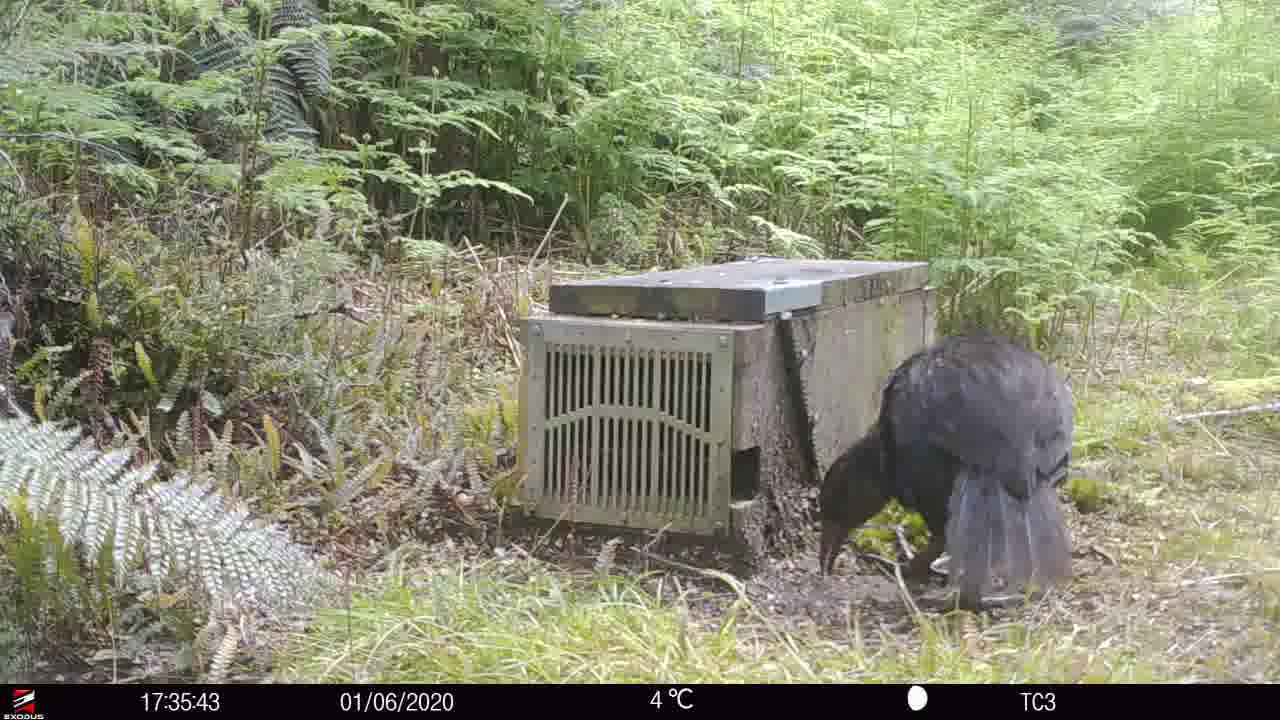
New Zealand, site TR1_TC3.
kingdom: Animalia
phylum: Chordata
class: Aves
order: Gruiformes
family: Rallidae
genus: Gallirallus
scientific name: Gallirallus australis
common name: weka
Weka (Gallirallus australis).